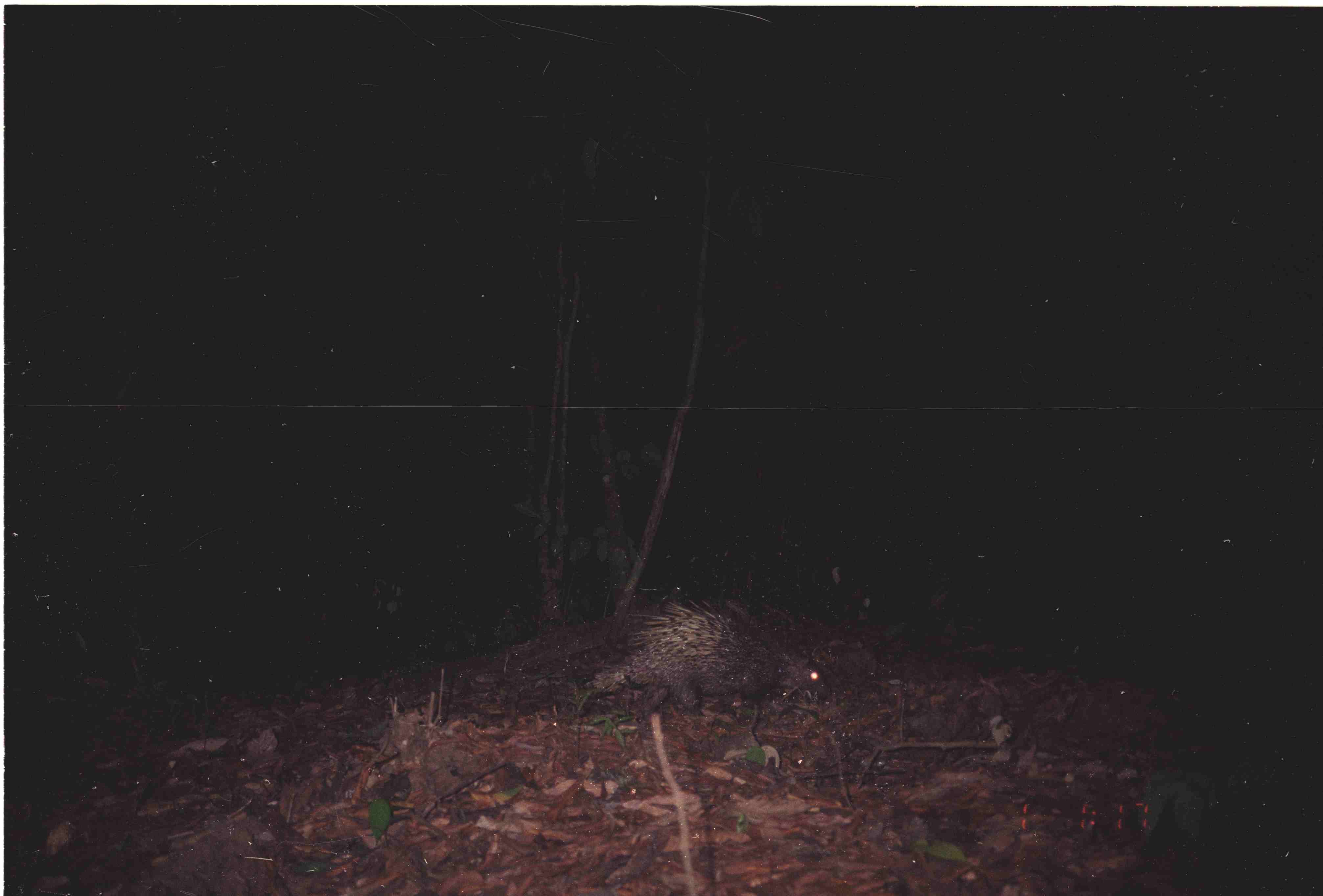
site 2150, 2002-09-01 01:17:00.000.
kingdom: Animalia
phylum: Chordata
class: Mammalia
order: Rodentia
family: Hystricidae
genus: Hystrix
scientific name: Hystrix brachyura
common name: east asian porcupine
Hystrix brachyura (east asian porcupine), count 1.